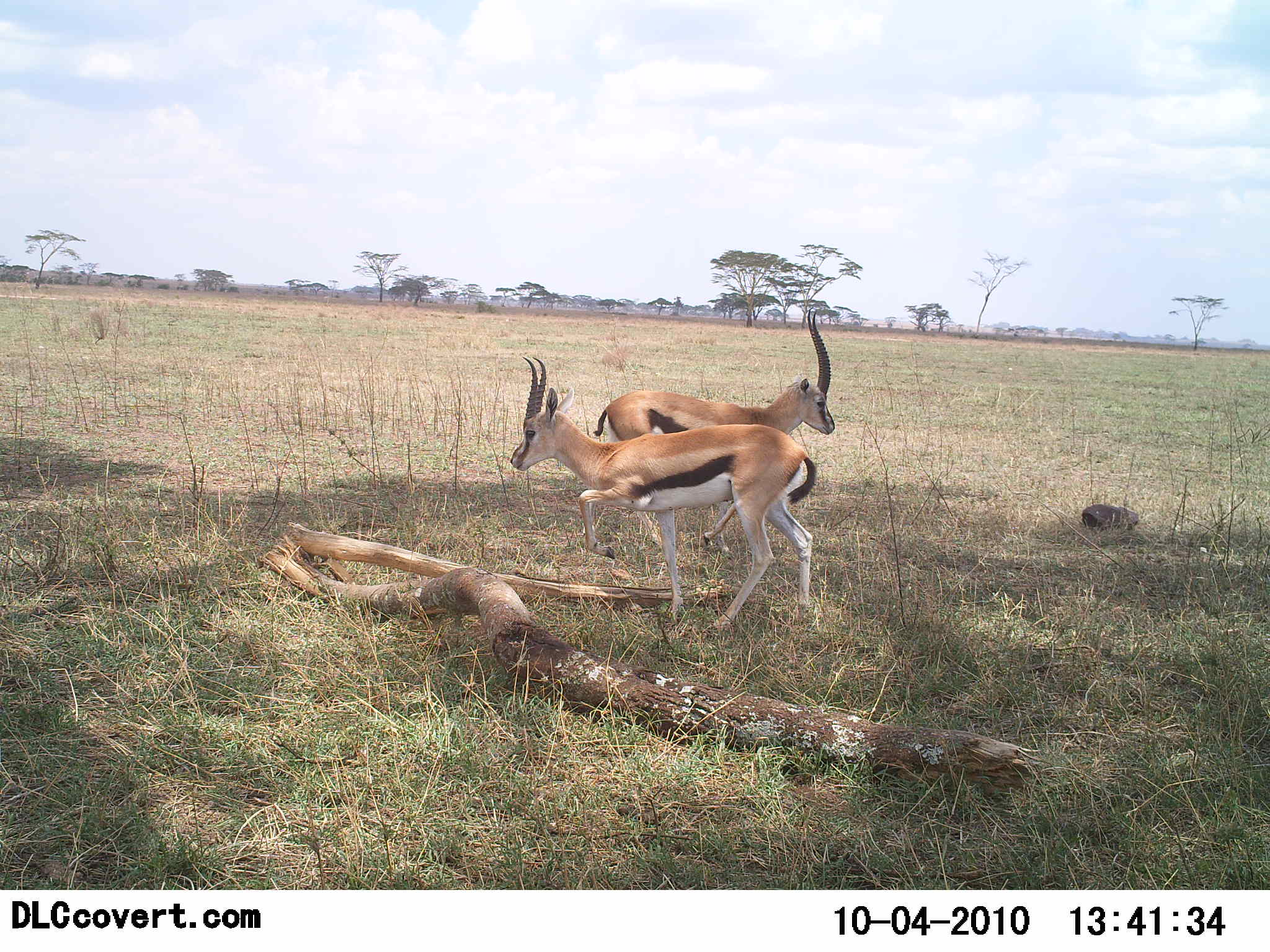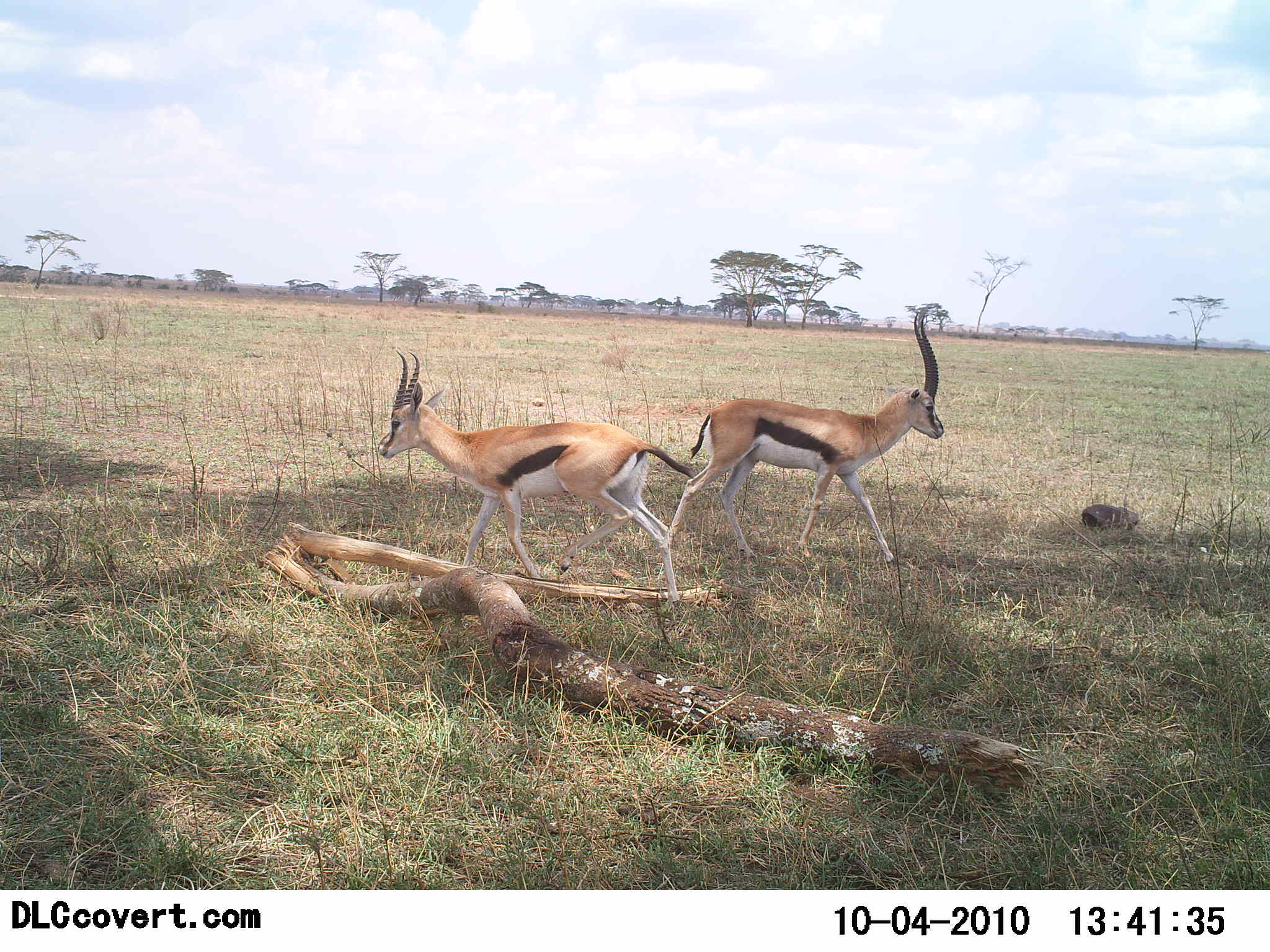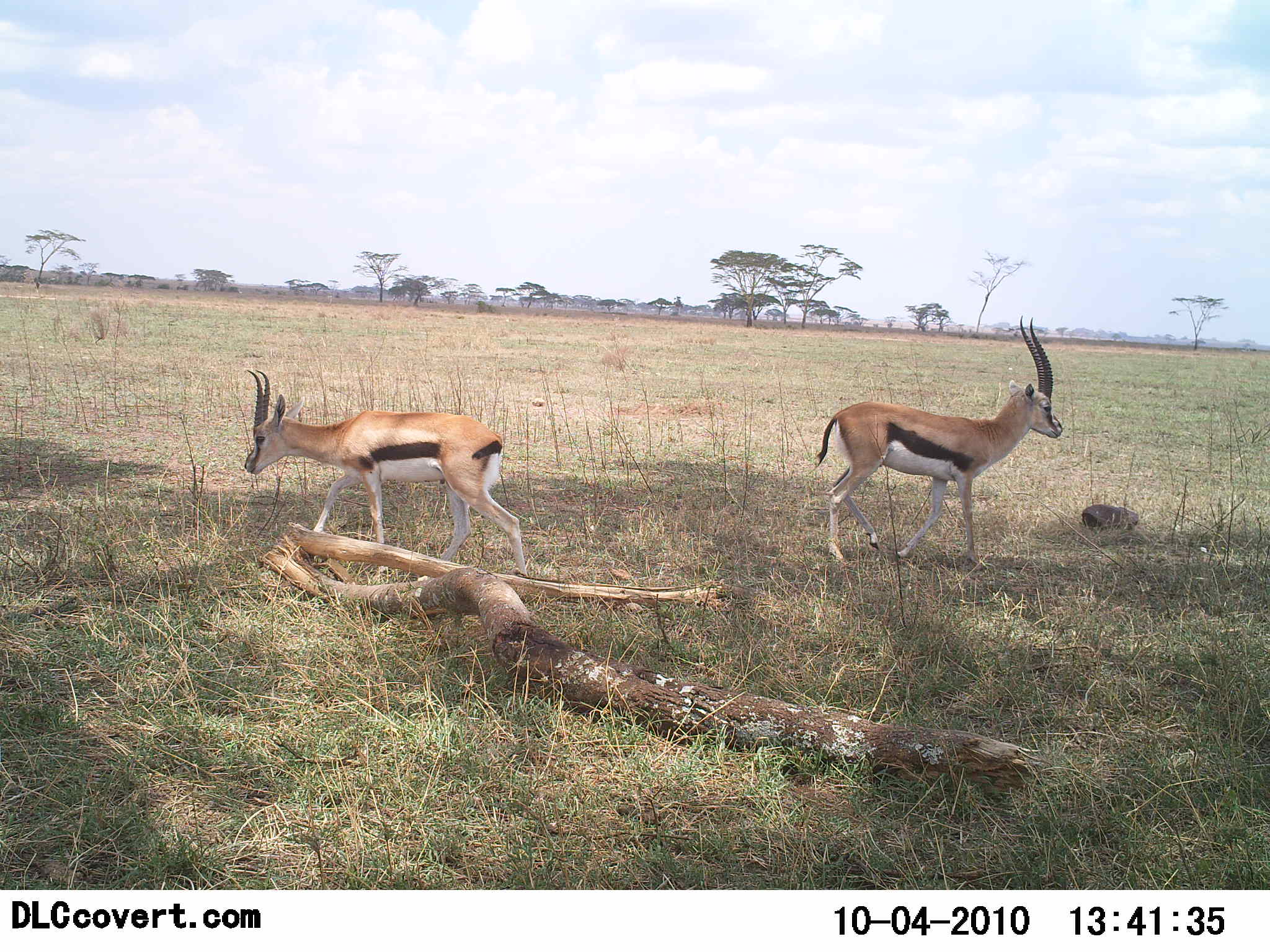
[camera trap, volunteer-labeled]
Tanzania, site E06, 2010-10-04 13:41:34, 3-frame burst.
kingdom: Animalia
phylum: Chordata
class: Mammalia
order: Artiodactyla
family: Bovidae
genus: Eudorcas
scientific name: Eudorcas thomsonii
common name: thomson's gazelle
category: gazellethomsons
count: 2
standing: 6%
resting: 0%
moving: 100%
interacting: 6%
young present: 0%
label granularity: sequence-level